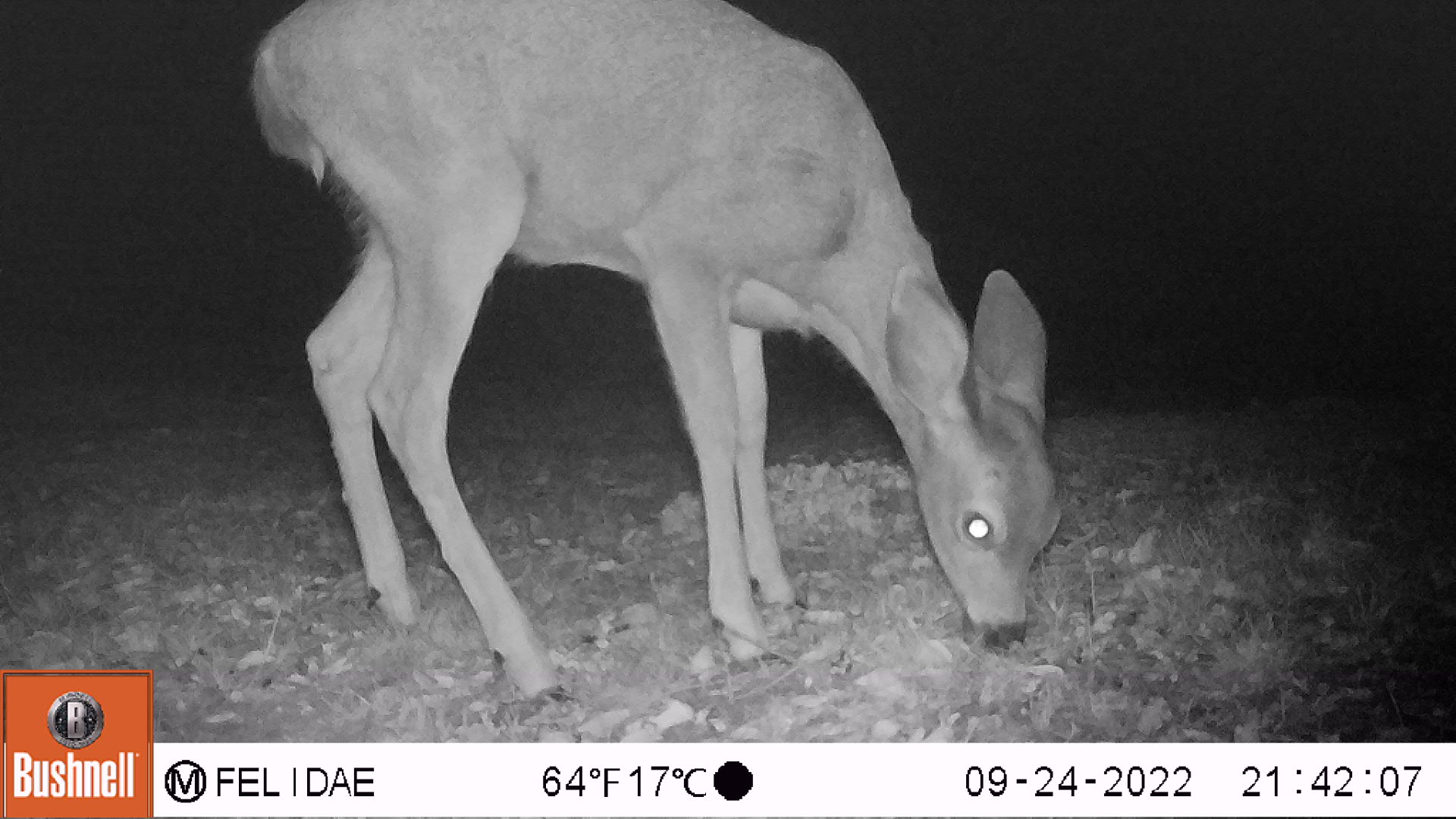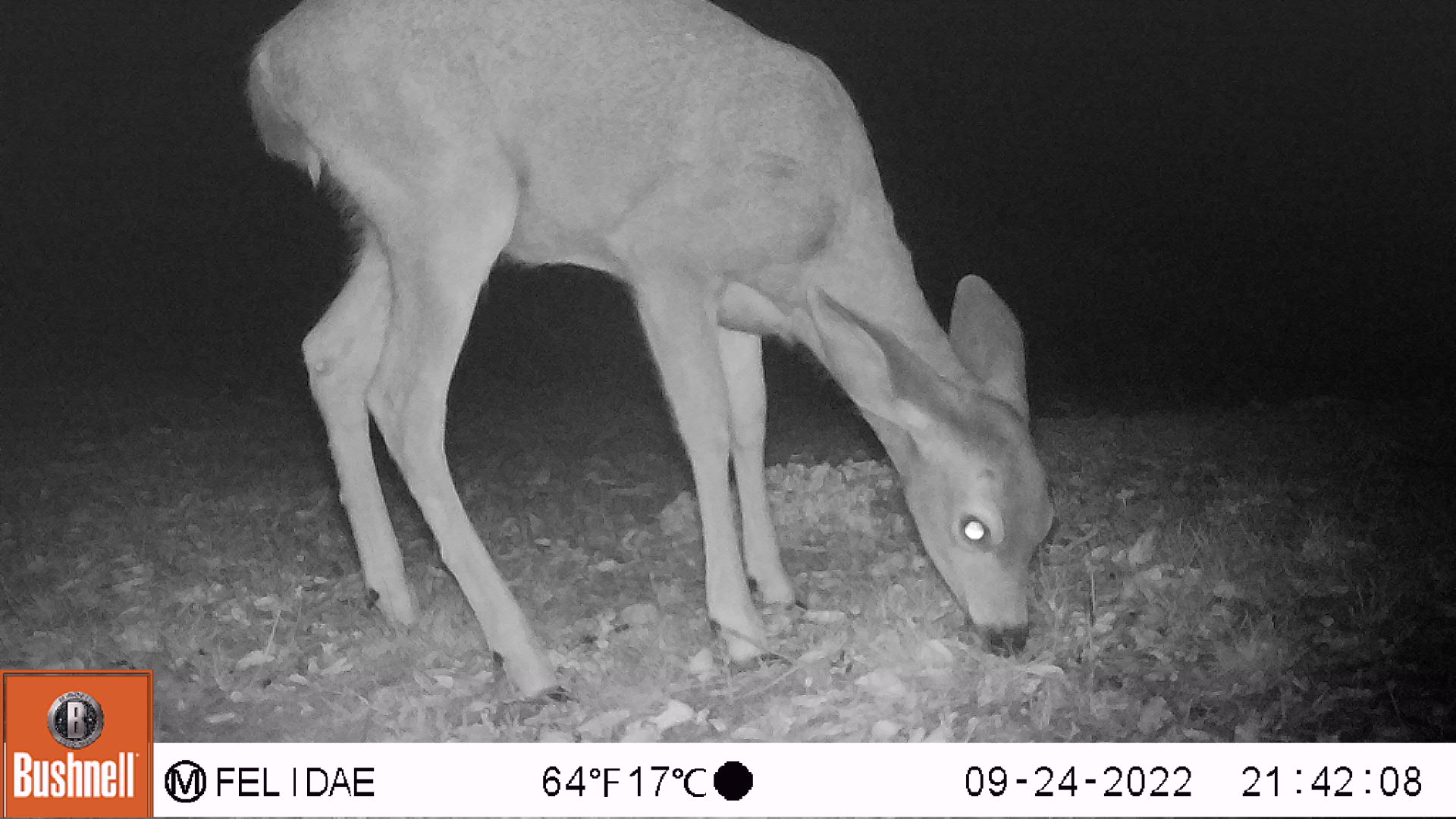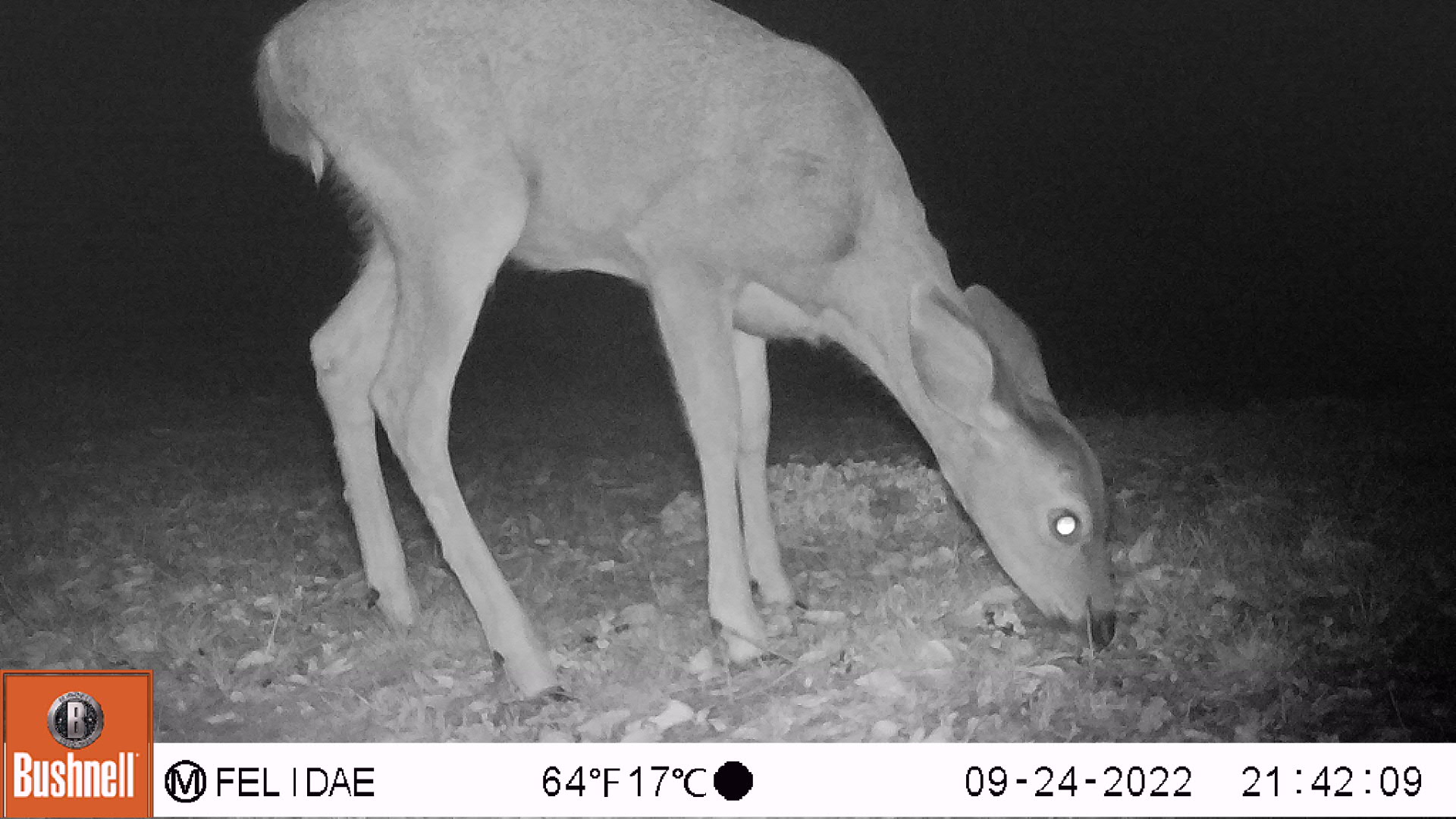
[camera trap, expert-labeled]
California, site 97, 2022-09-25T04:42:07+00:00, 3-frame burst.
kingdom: Animalia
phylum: Chordata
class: Mammalia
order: Artiodactyla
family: Cervidae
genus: Odocoileus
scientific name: Odocoileus hemionus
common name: mule deer